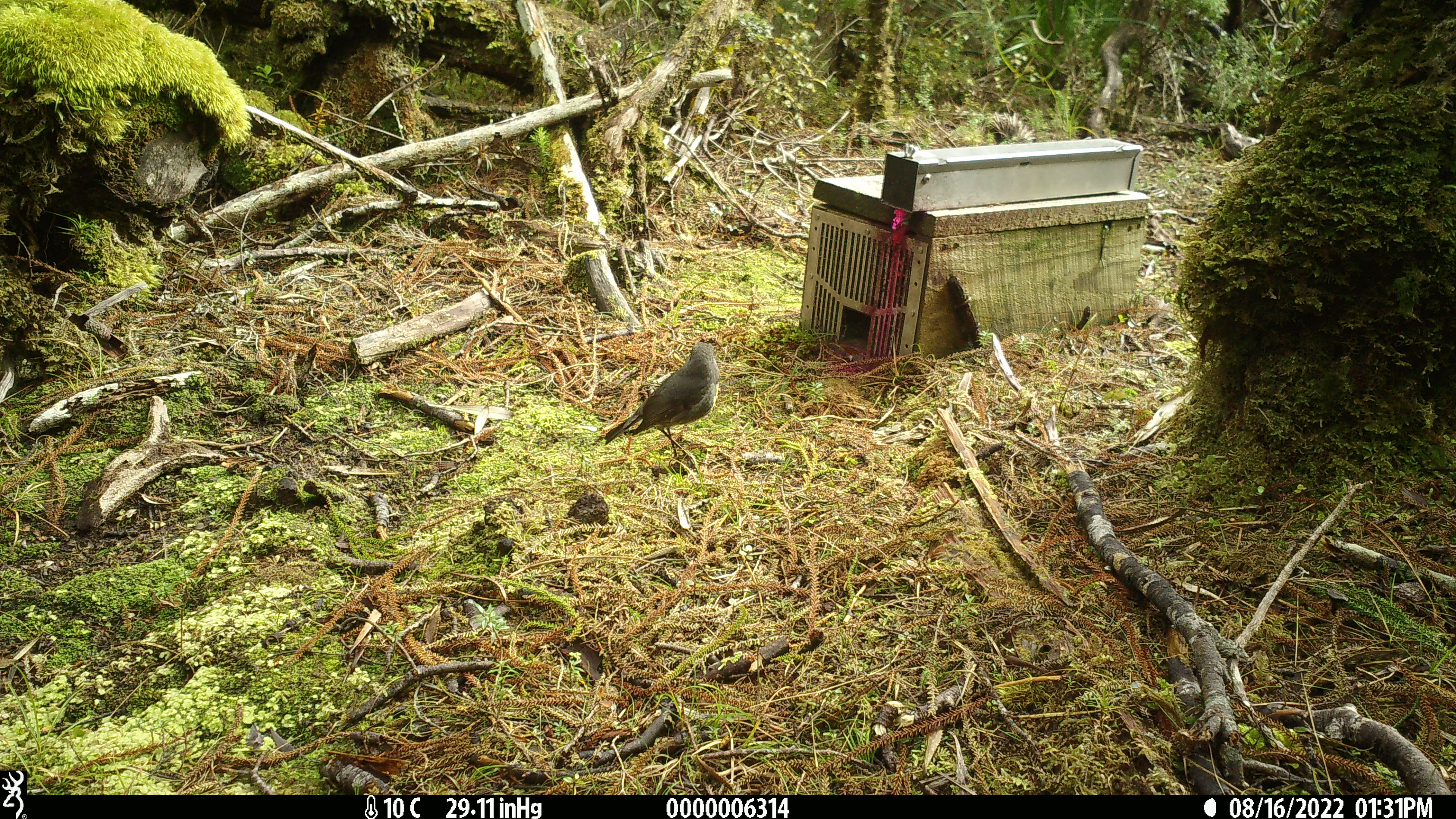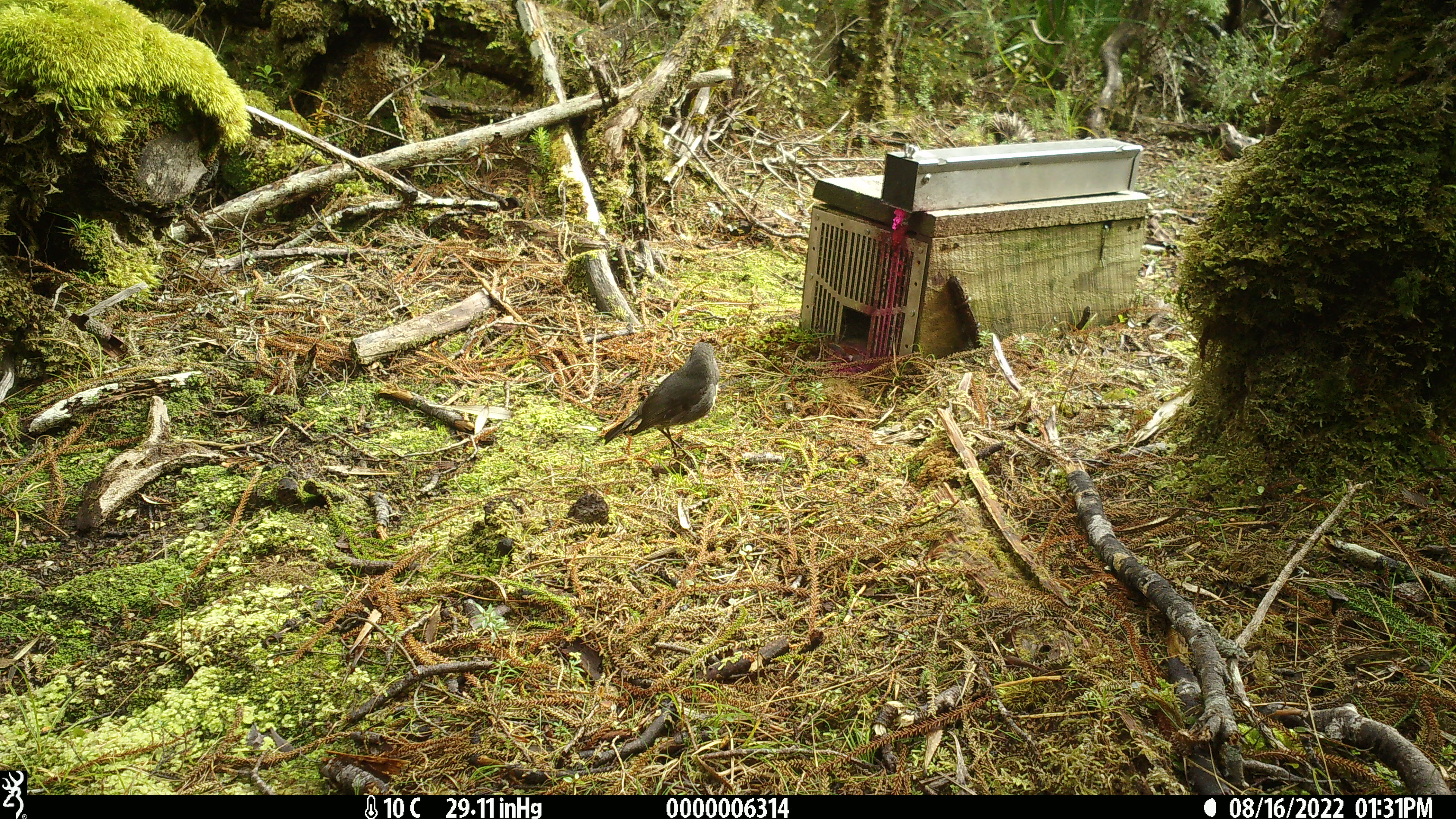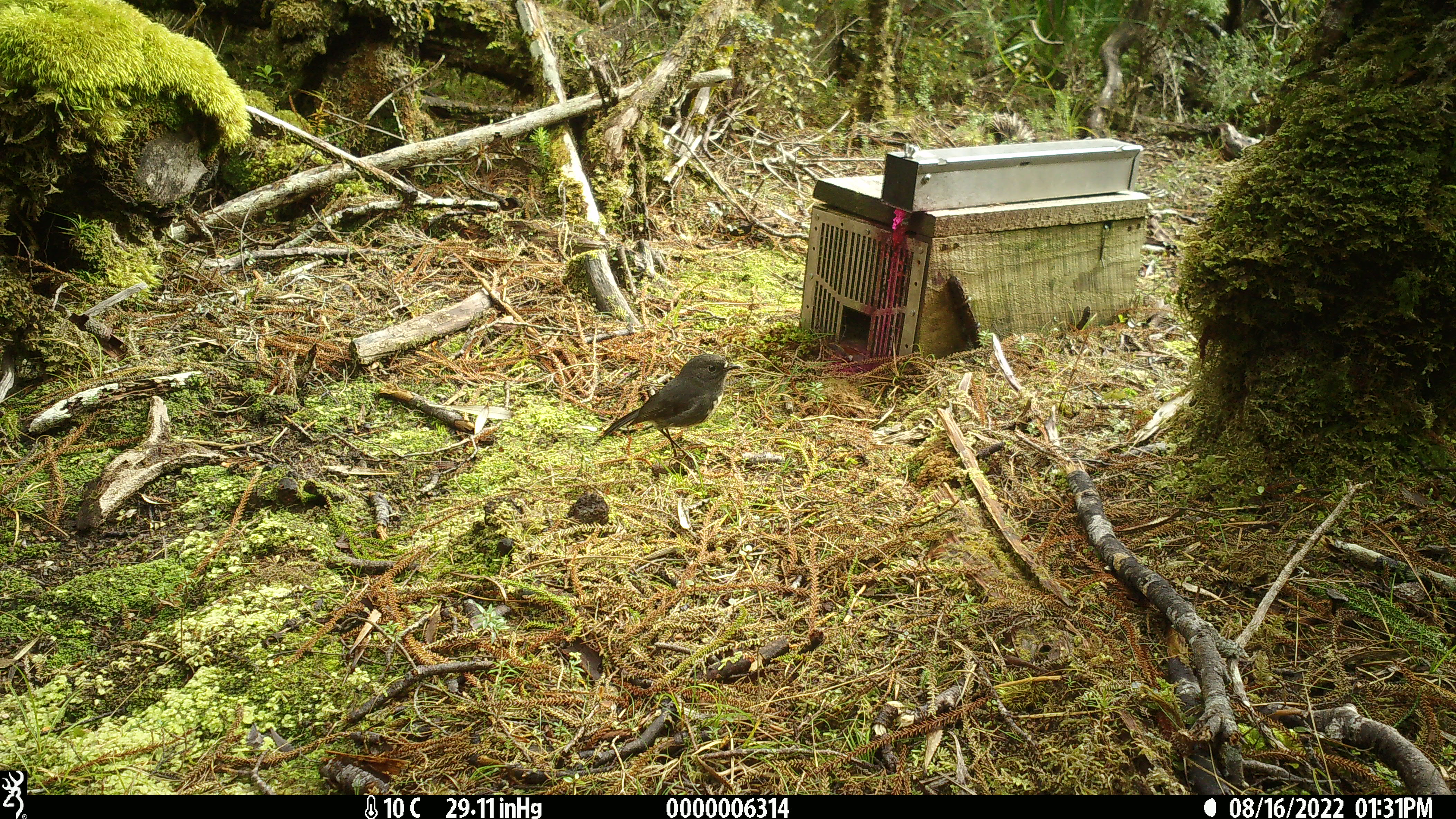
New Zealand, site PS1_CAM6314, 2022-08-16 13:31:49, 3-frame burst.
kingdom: Animalia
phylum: Chordata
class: Aves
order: Passeriformes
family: Petroicidae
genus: Petroica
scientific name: Petroica australis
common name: new zealand robin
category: robin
Robin (new zealand robin) (Petroica australis).